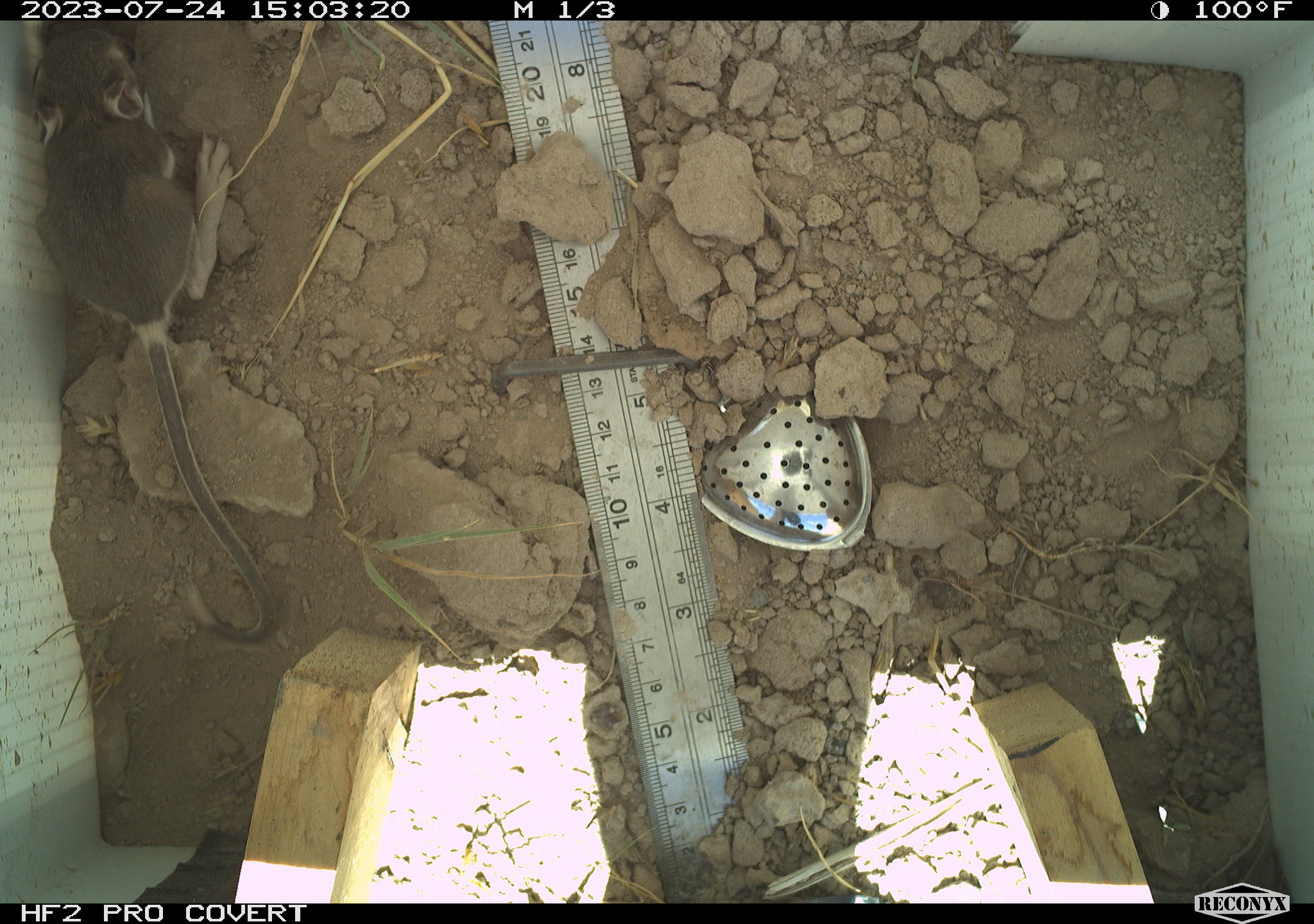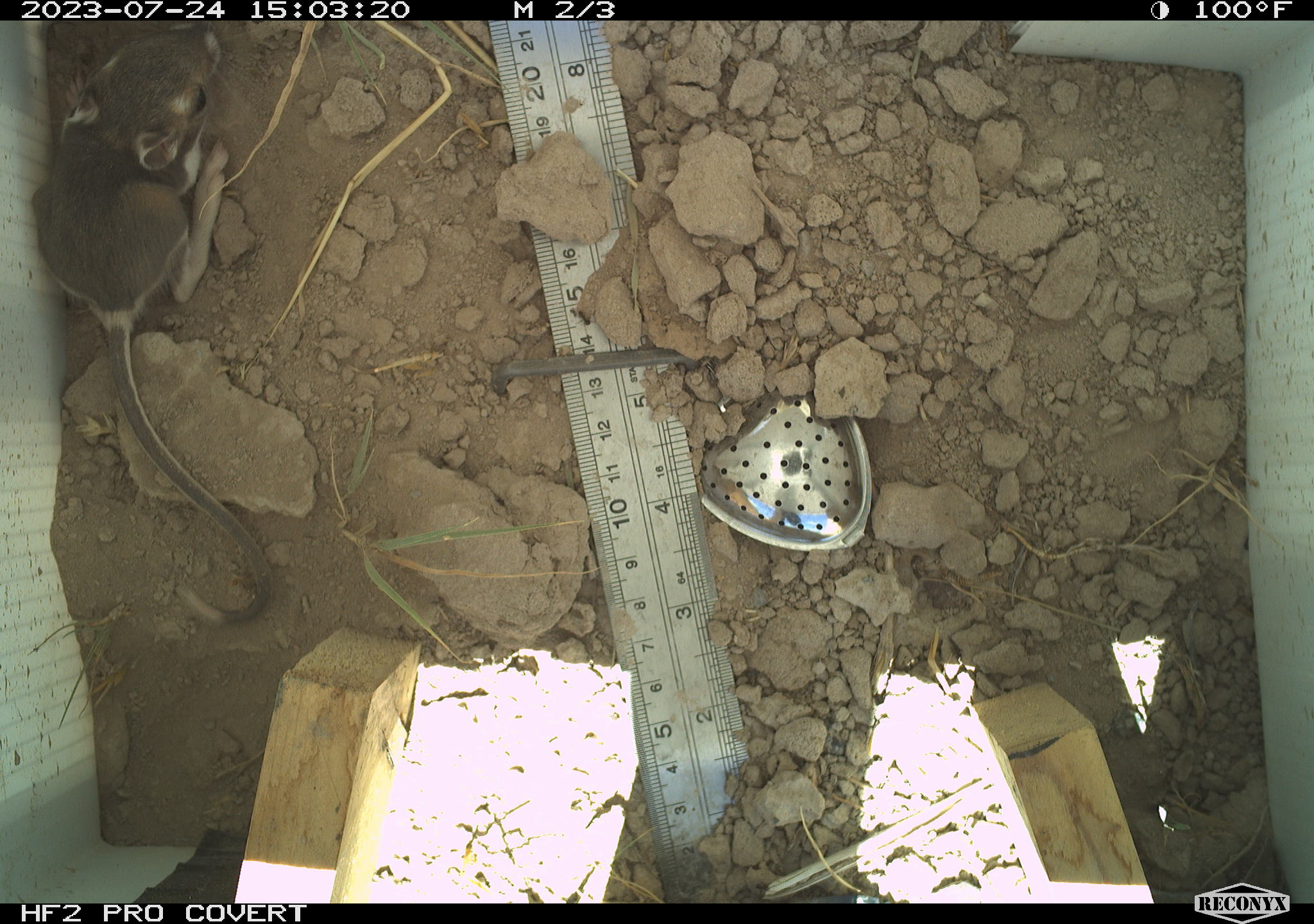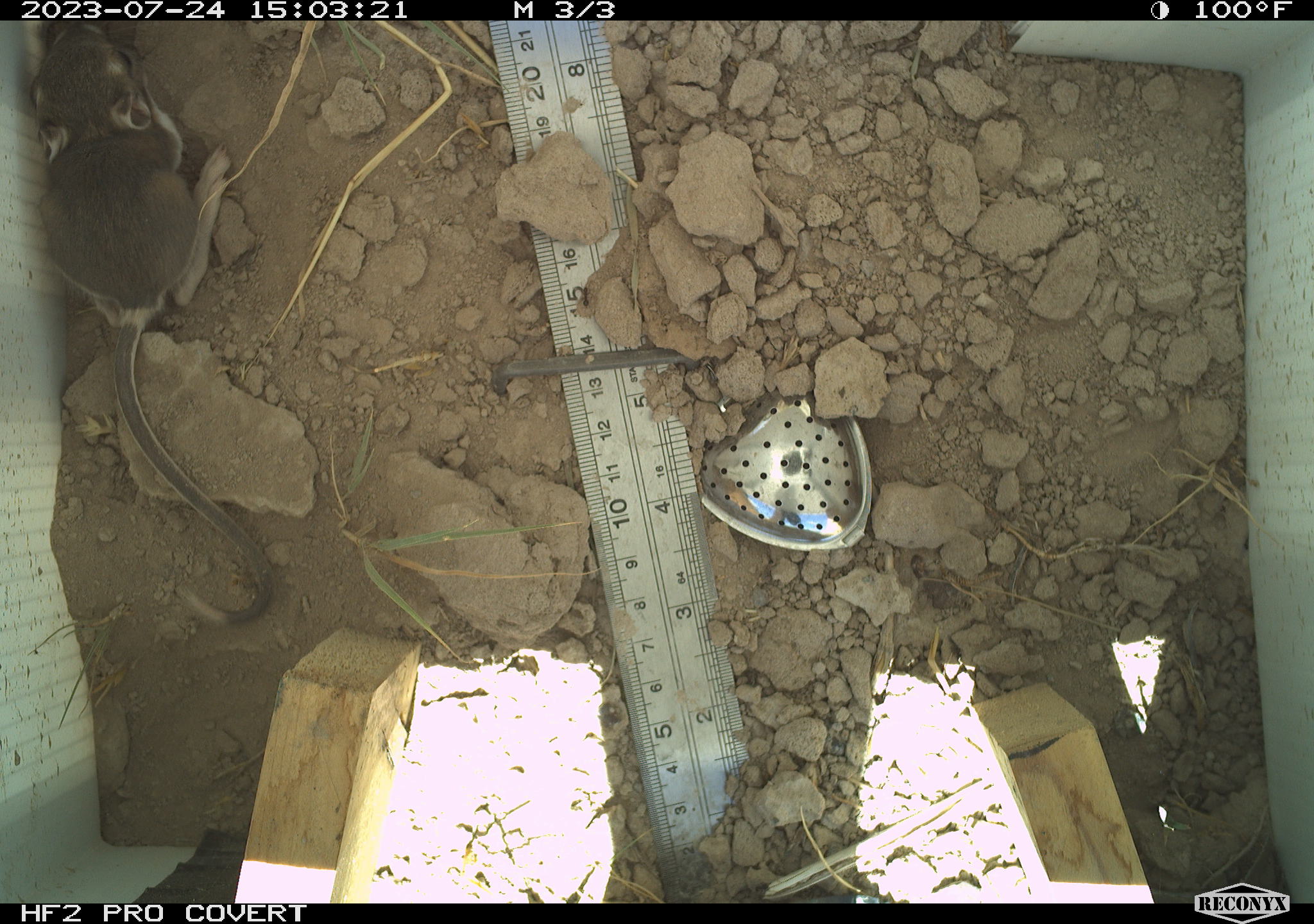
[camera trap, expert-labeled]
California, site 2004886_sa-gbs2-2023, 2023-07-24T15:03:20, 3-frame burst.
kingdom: Animalia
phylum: Chordata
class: Mammalia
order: Rodentia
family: Heteromyidae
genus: Dipodomys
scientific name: Dipodomys ordii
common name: ord's kangaroo rat